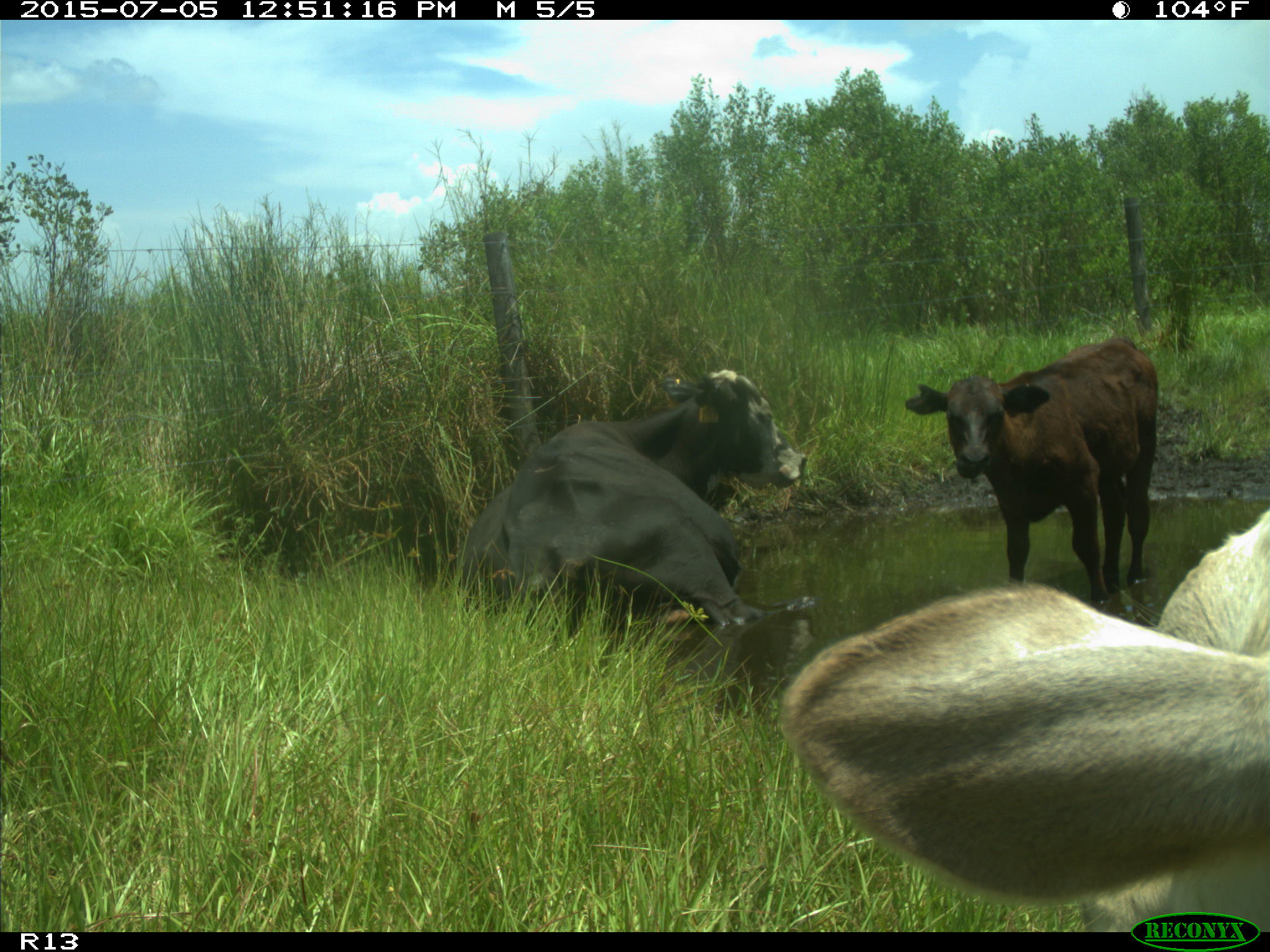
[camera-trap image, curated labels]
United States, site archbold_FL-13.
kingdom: Animalia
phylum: Chordata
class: Mammalia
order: Artiodactyla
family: Bovidae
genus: Bos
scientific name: Bos taurus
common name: domestic cow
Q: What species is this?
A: Bos taurus (domestic cow).